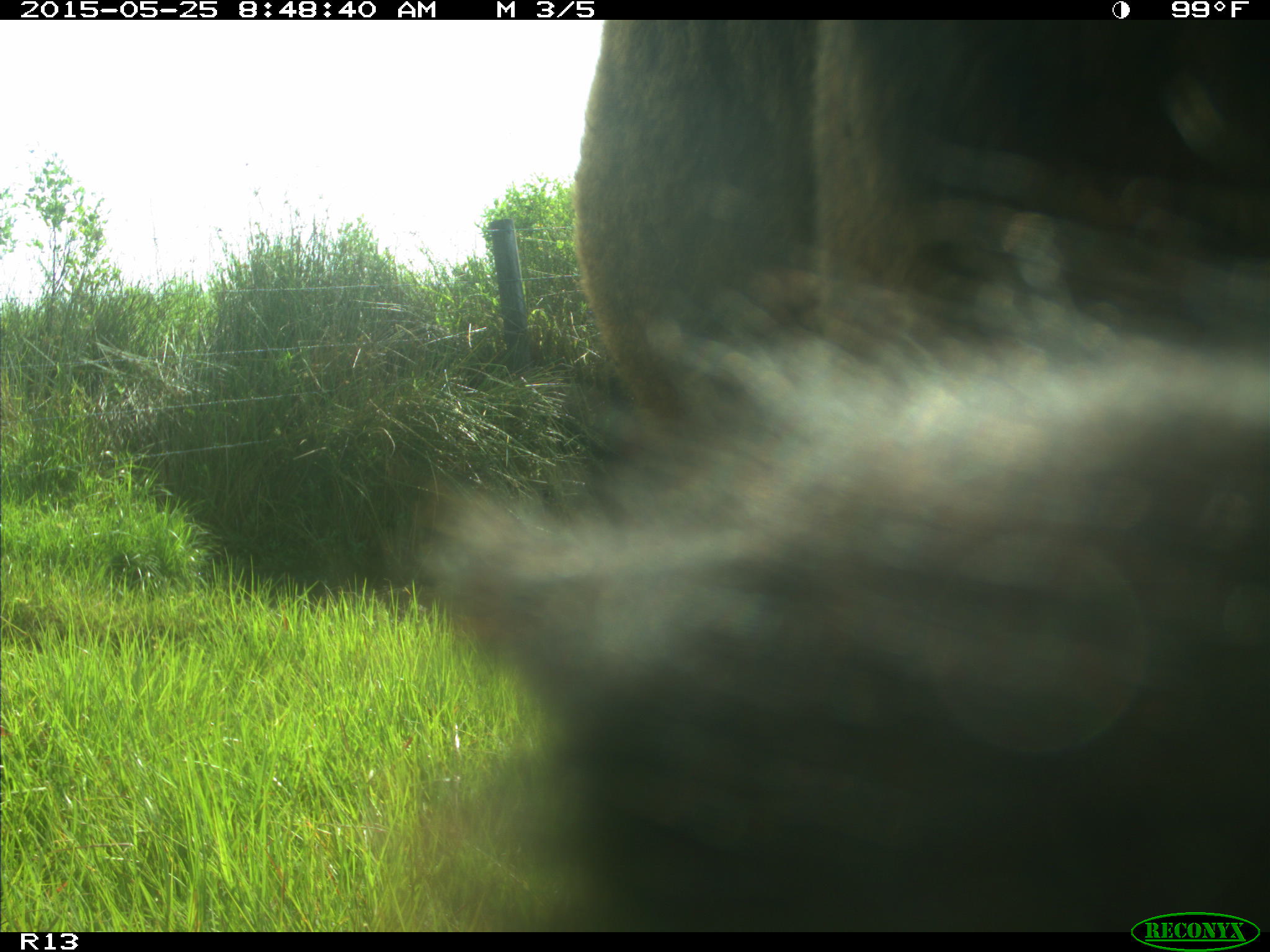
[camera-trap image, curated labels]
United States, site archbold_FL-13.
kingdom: Animalia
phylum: Chordata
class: Mammalia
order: Artiodactyla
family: Bovidae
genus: Bos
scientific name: Bos taurus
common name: domestic cow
Bos taurus (domestic cow).